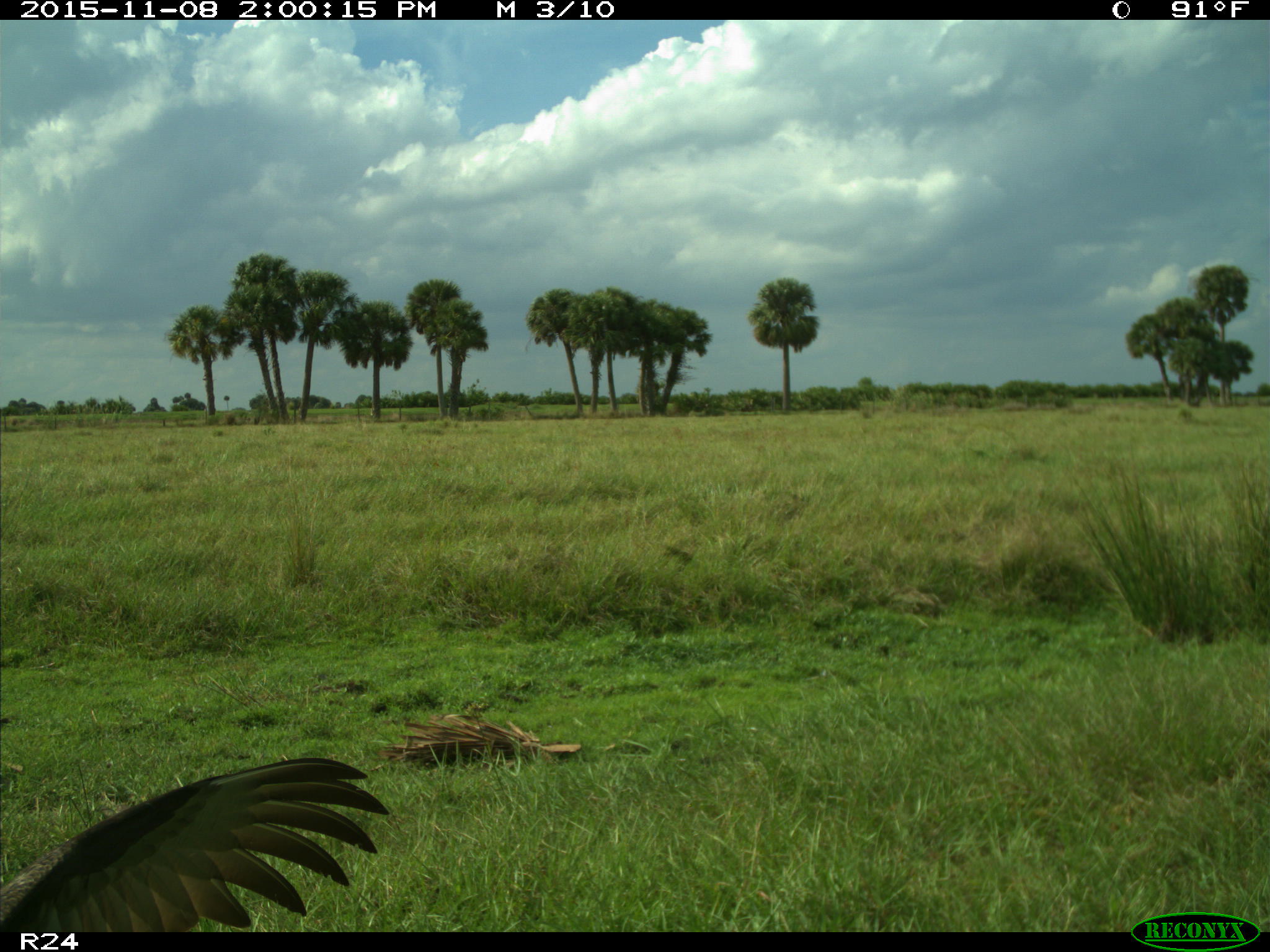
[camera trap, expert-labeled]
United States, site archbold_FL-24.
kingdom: Animalia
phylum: Chordata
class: Aves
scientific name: Aves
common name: birds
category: unidentified bird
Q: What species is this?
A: Unidentified bird (birds) (Aves).